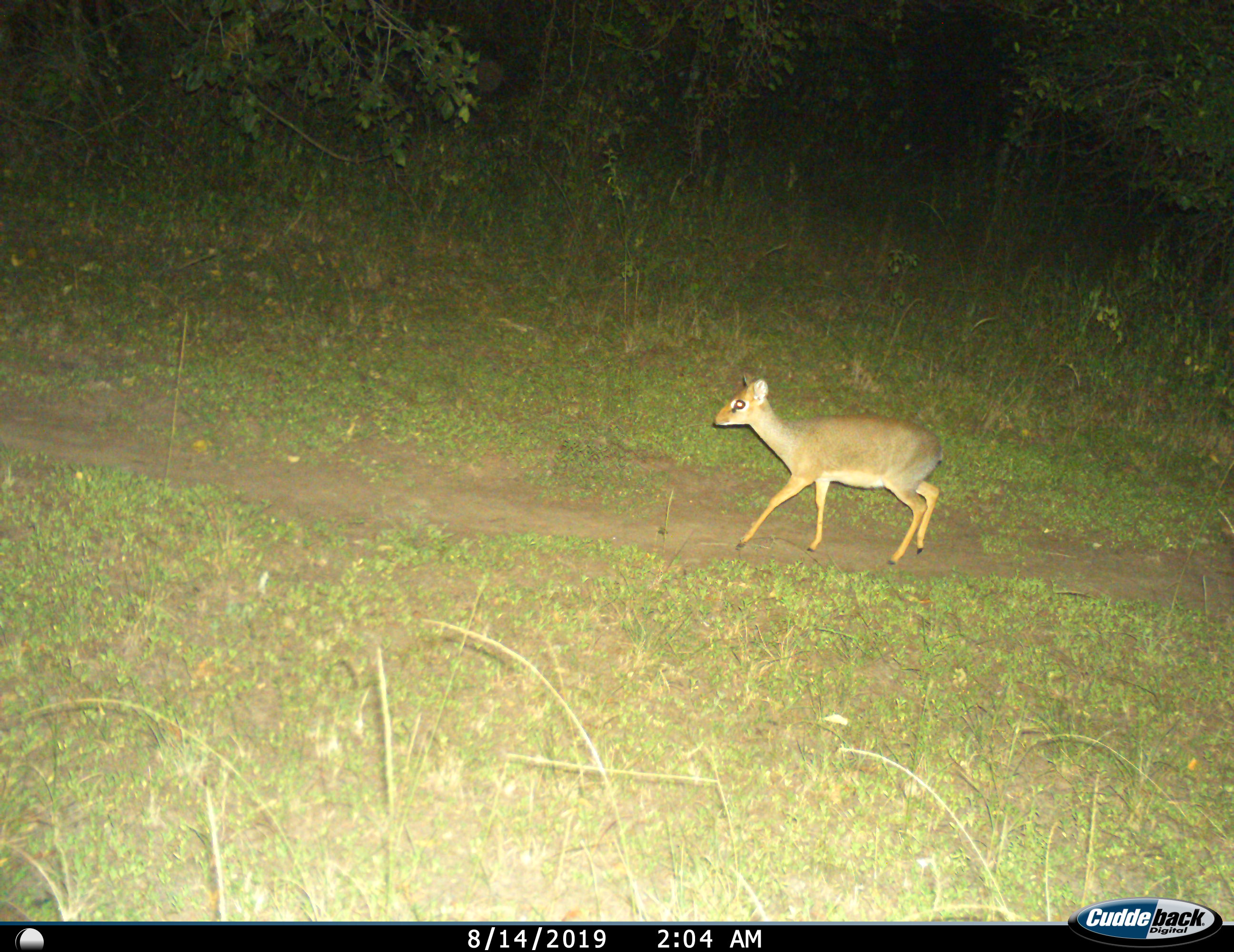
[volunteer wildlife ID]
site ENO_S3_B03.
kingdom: Animalia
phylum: Chordata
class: Mammalia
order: Artiodactyla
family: Bovidae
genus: Madoqua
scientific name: Madoqua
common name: dik-dik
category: dikdik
Dikdik (dik-dik) (Madoqua), count 1. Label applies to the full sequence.